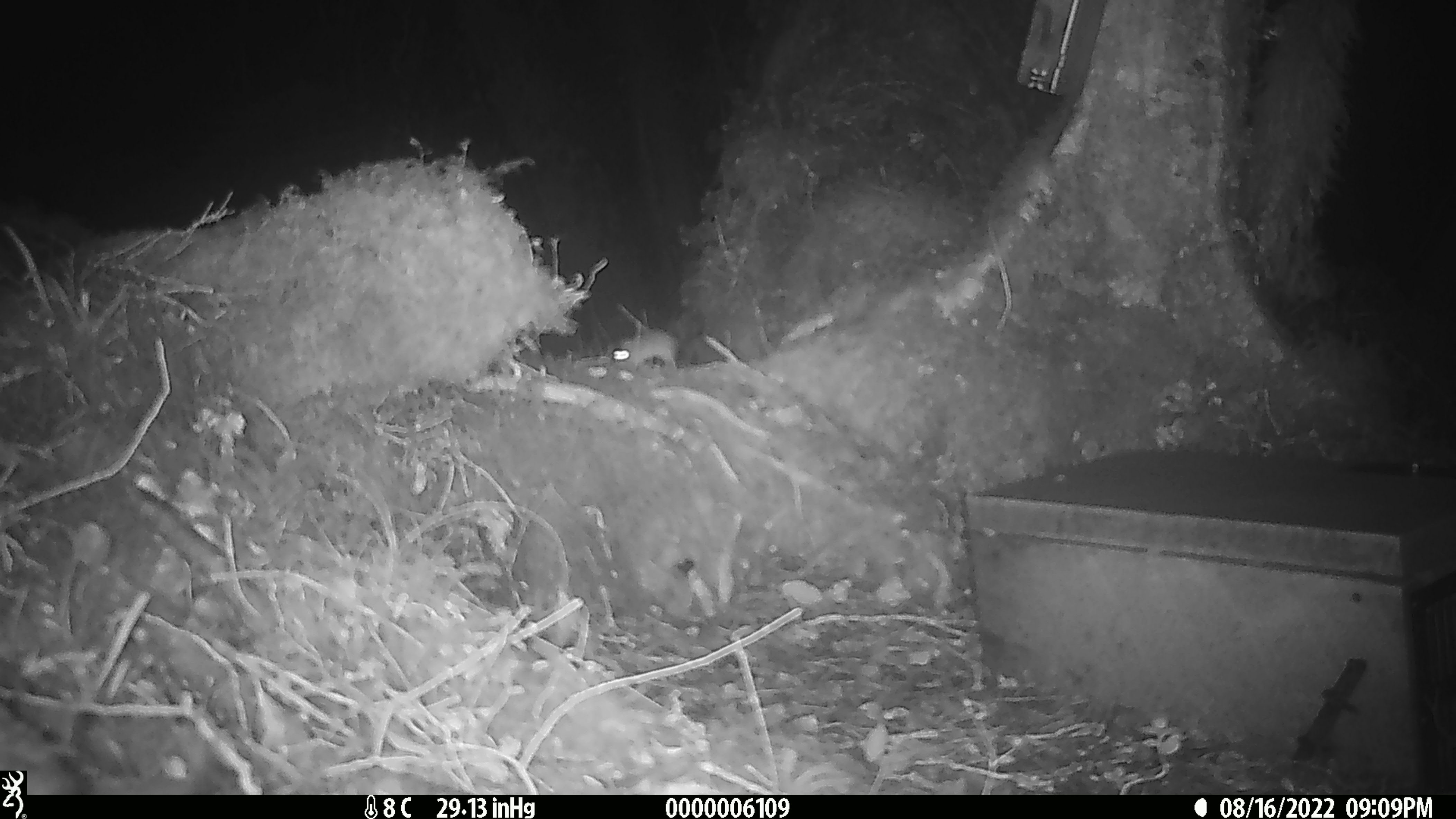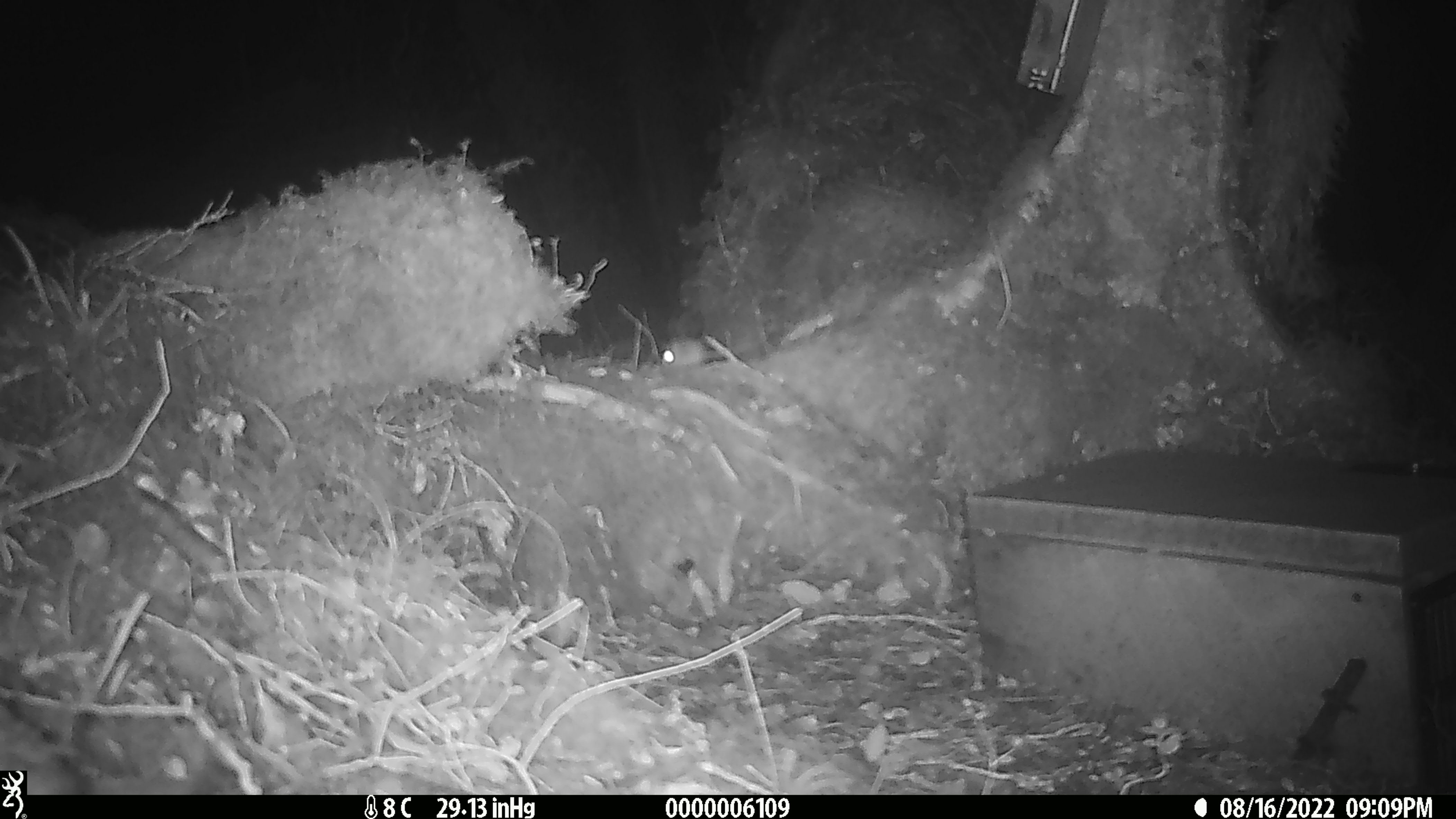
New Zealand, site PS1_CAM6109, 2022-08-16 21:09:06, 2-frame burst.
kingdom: Animalia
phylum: Chordata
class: Mammalia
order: Rodentia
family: Muridae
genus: Mus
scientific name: Mus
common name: mouse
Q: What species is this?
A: Mouse (Mus).